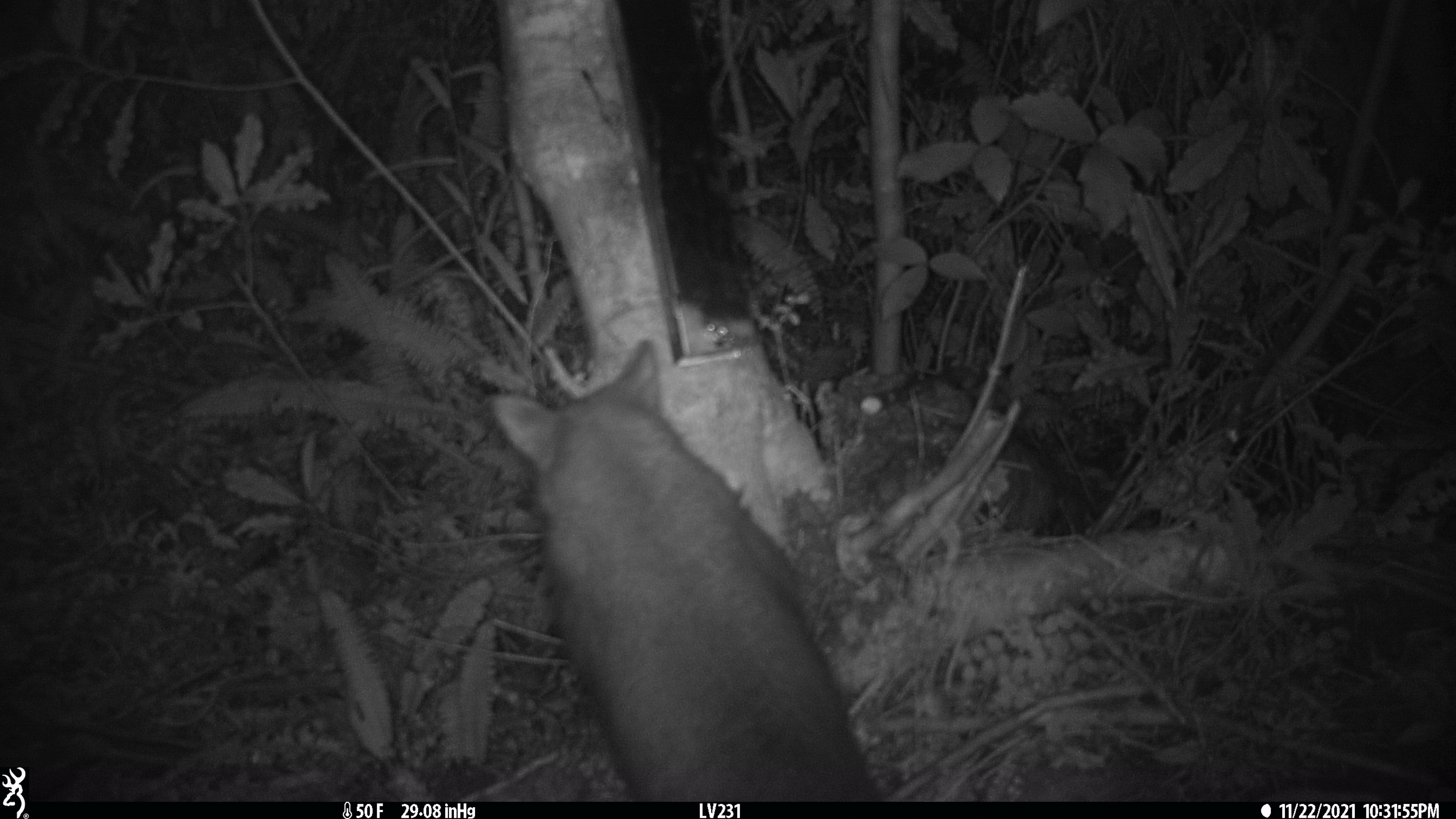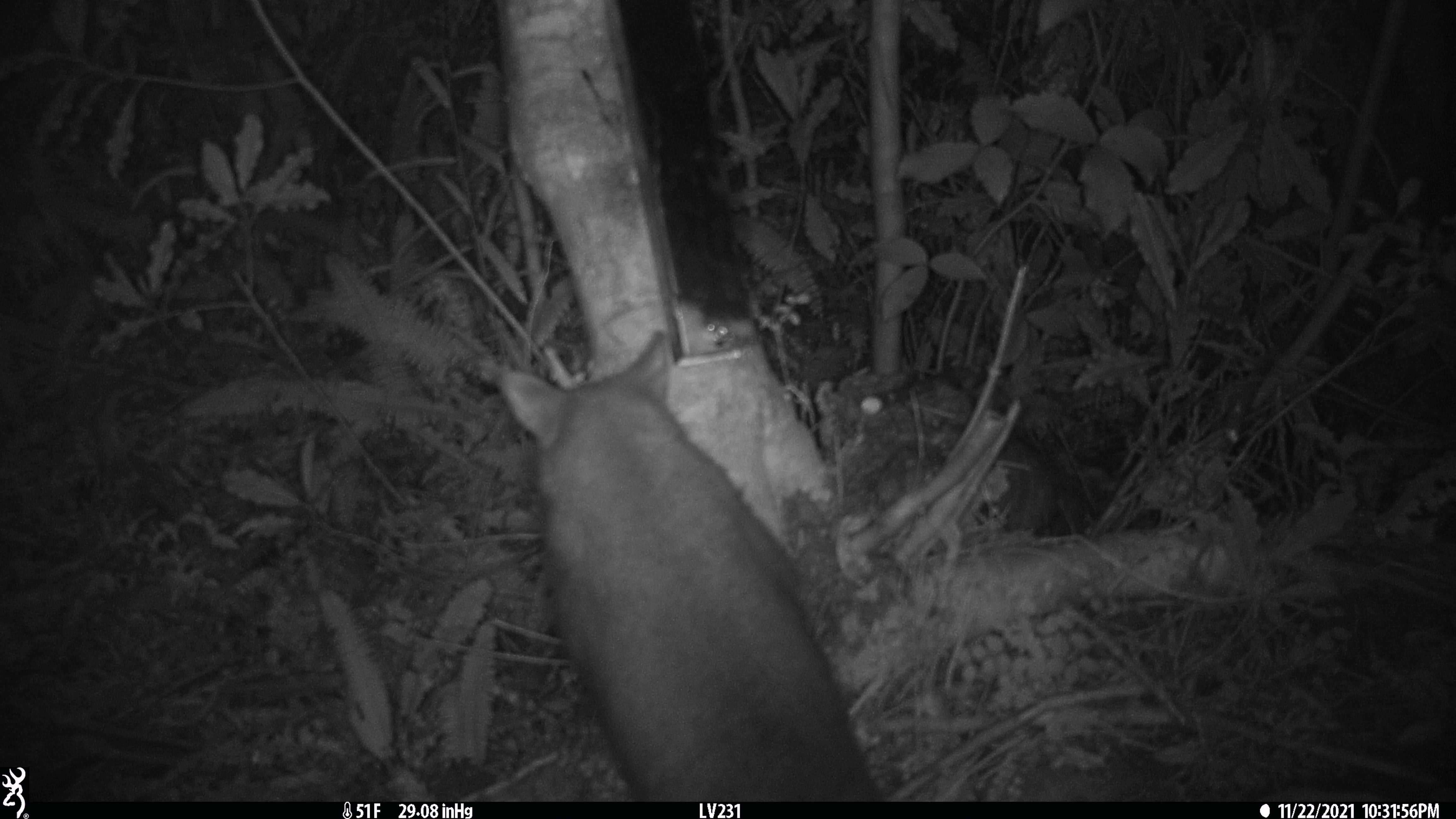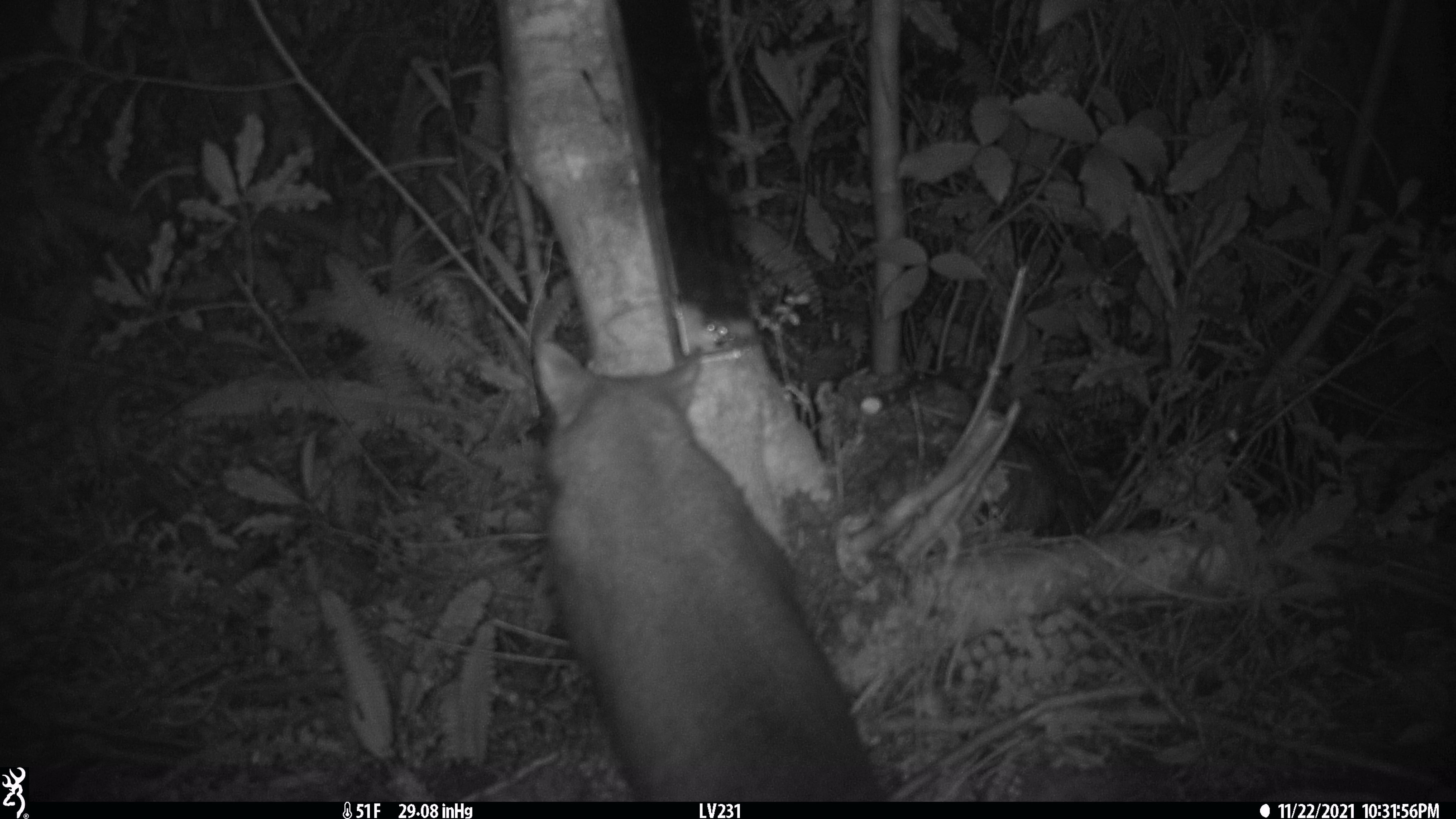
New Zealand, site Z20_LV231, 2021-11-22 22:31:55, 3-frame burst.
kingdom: Animalia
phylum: Chordata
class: Mammalia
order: Diprotodontia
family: Phalangeridae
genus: Trichosurus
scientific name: Trichosurus vulpecula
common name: common brushtail possum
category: possum